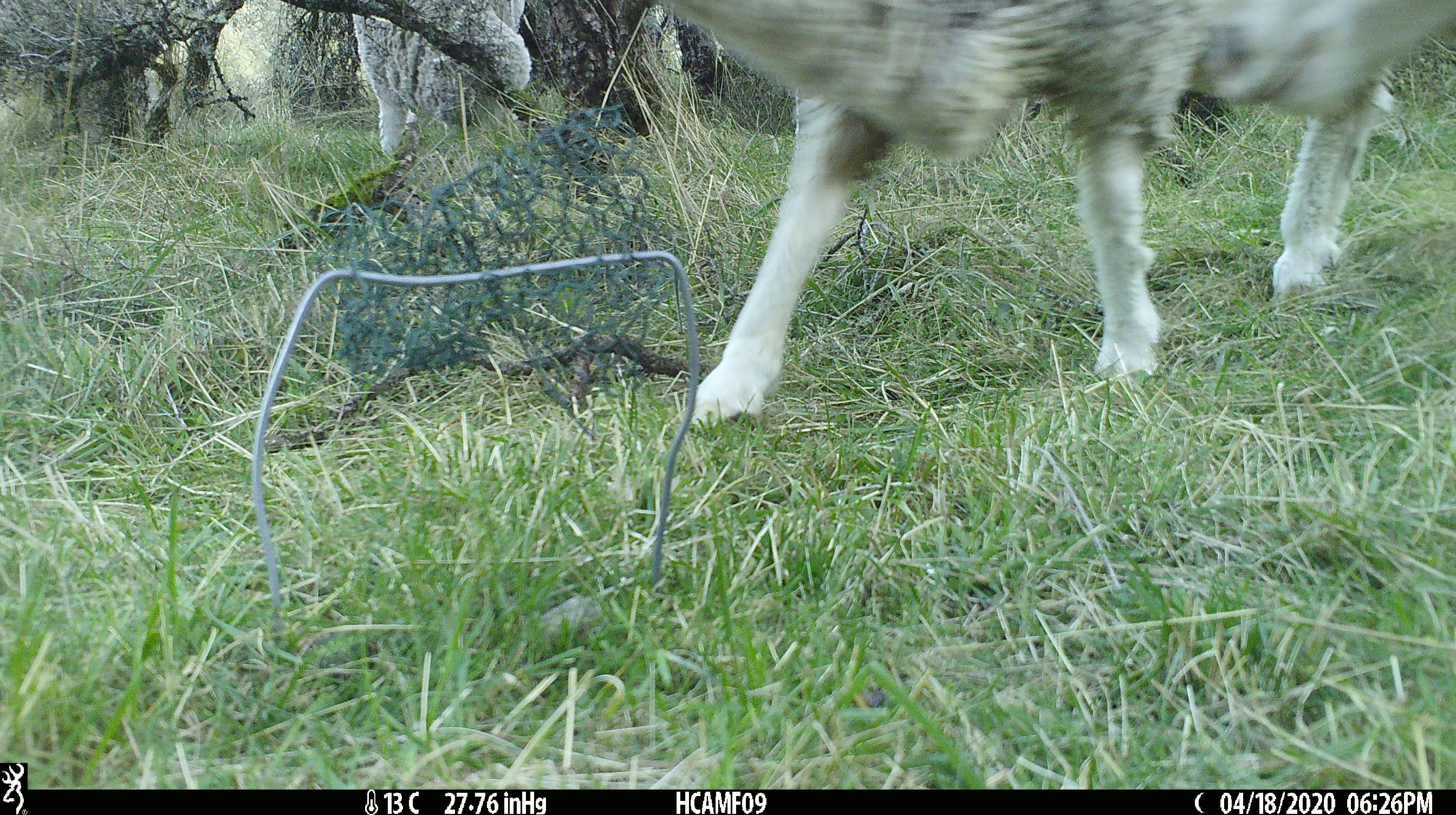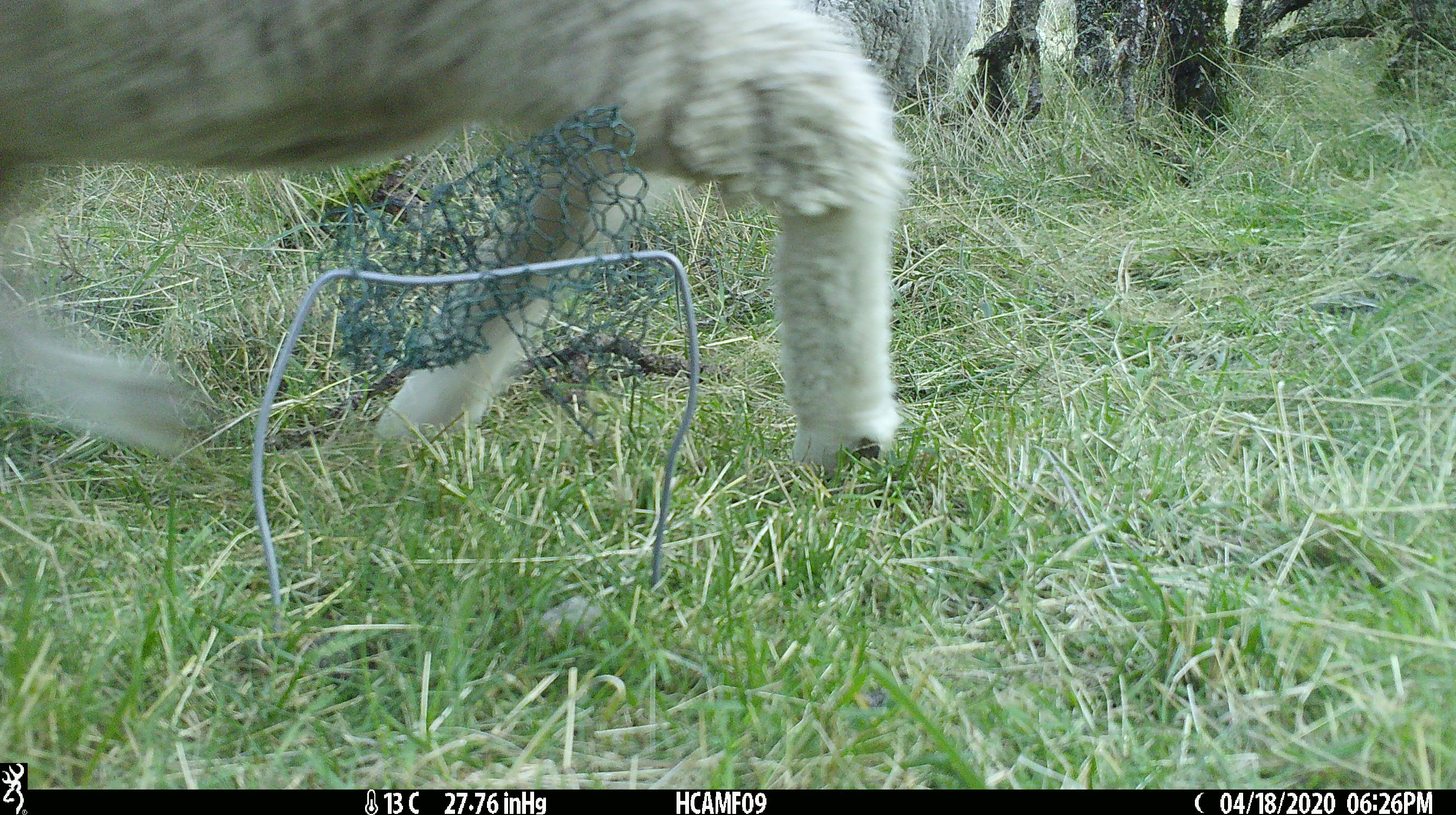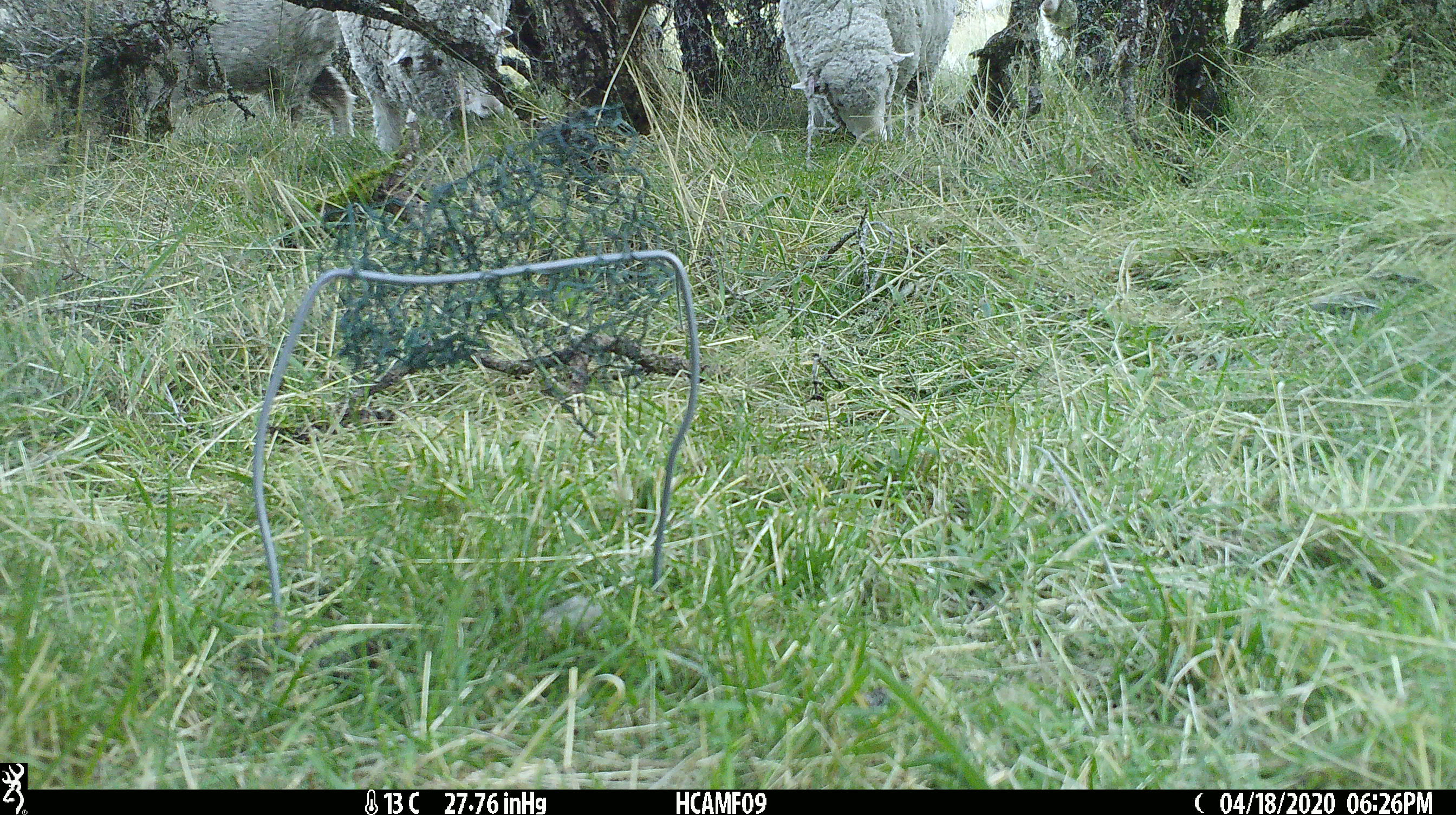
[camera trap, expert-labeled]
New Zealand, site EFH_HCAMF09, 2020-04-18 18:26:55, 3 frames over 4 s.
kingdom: Animalia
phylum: Chordata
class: Mammalia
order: Artiodactyla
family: Bovidae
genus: Ovis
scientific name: Ovis aries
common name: domestic sheep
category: sheep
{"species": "sheep (domestic sheep) (Ovis aries)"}